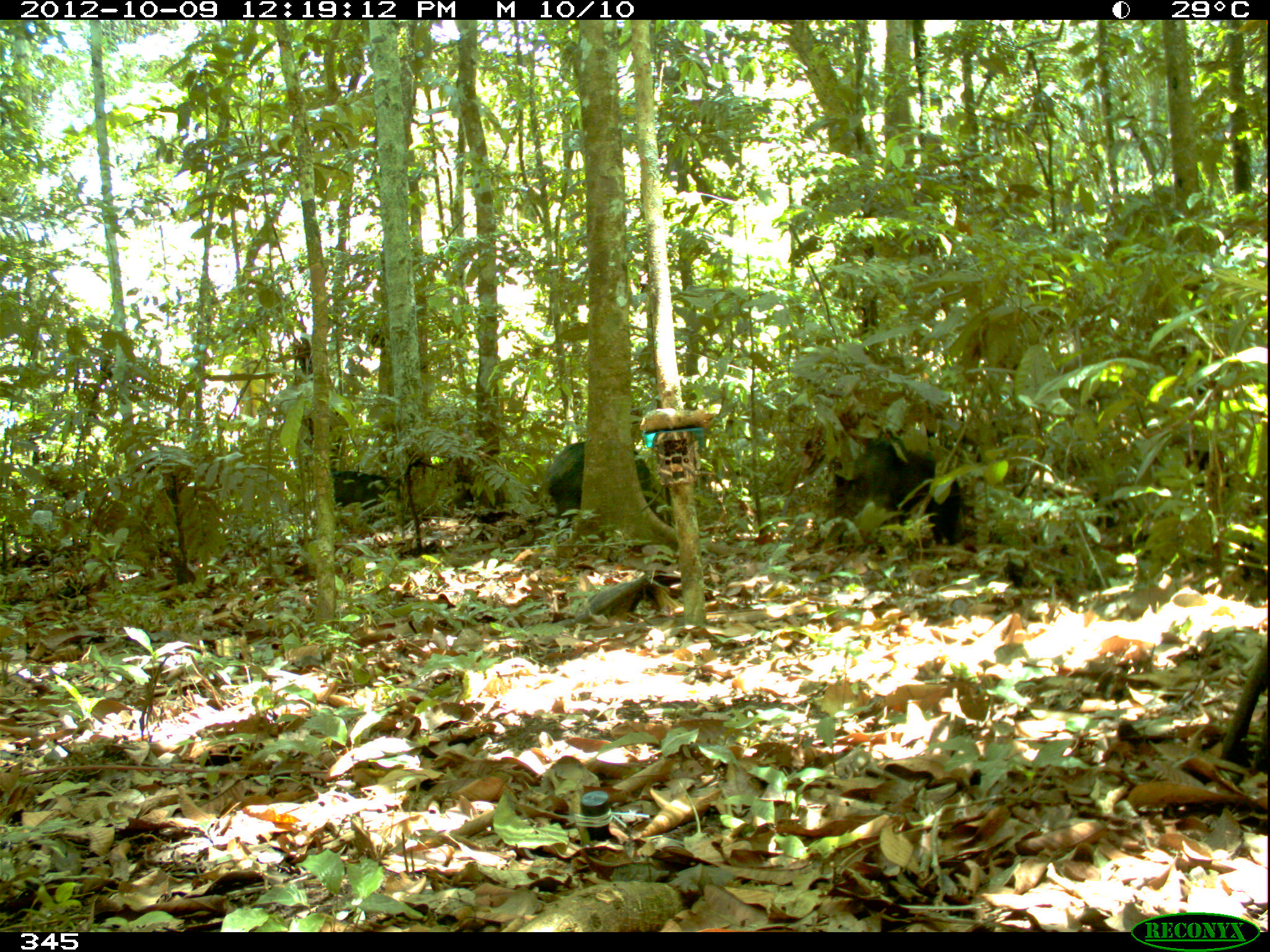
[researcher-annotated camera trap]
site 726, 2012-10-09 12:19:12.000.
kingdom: Animalia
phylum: Chordata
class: Mammalia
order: Artiodactyla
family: Tayassuidae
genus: Tayassu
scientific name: Tayassu pecari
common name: white-lipped peccary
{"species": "Tayassu pecari (white-lipped peccary)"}